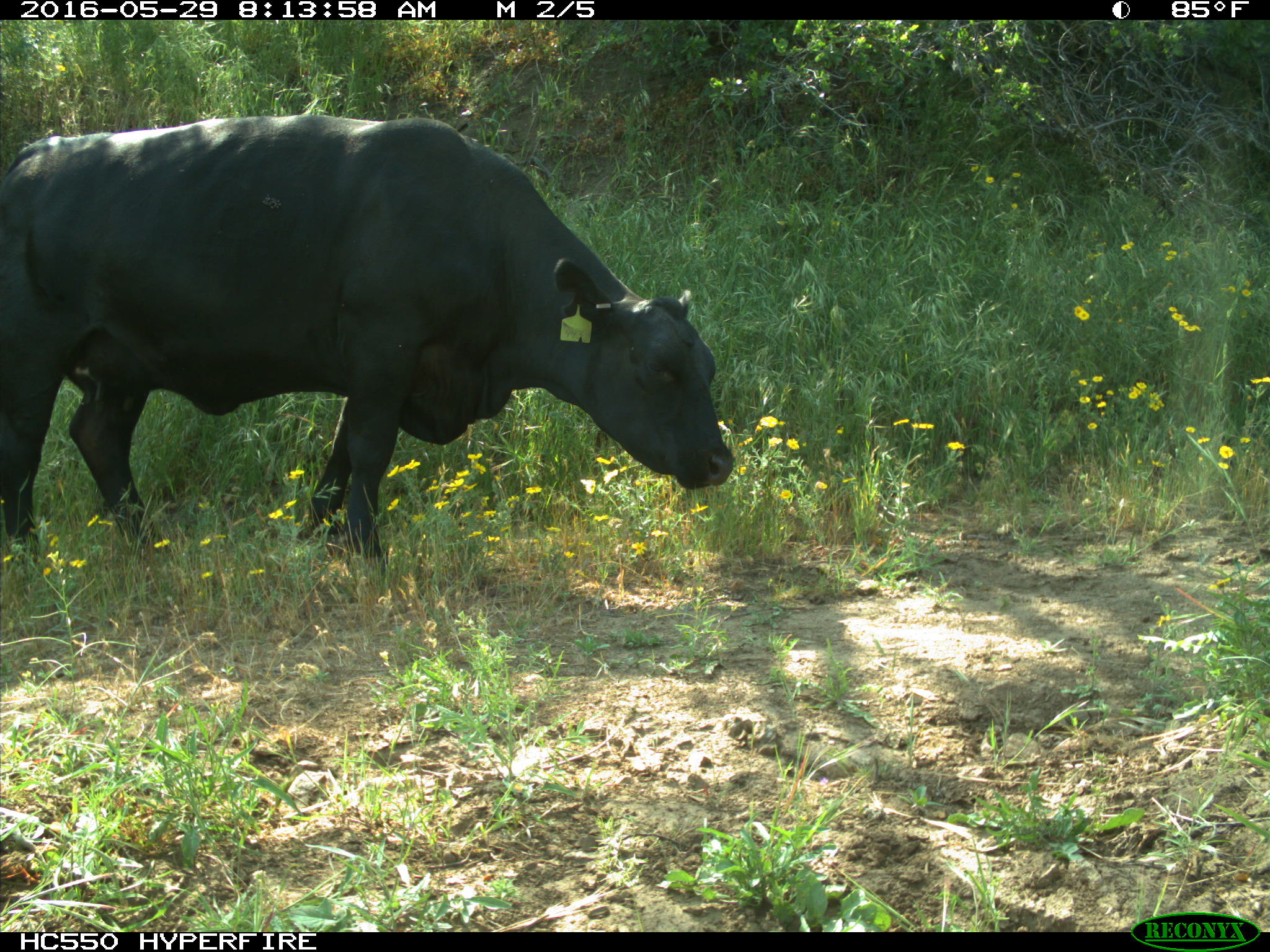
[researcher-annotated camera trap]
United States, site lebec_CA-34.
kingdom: Animalia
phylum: Chordata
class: Mammalia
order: Artiodactyla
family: Bovidae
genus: Bos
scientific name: Bos taurus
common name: domestic cow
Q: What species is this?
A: Bos taurus (domestic cow).